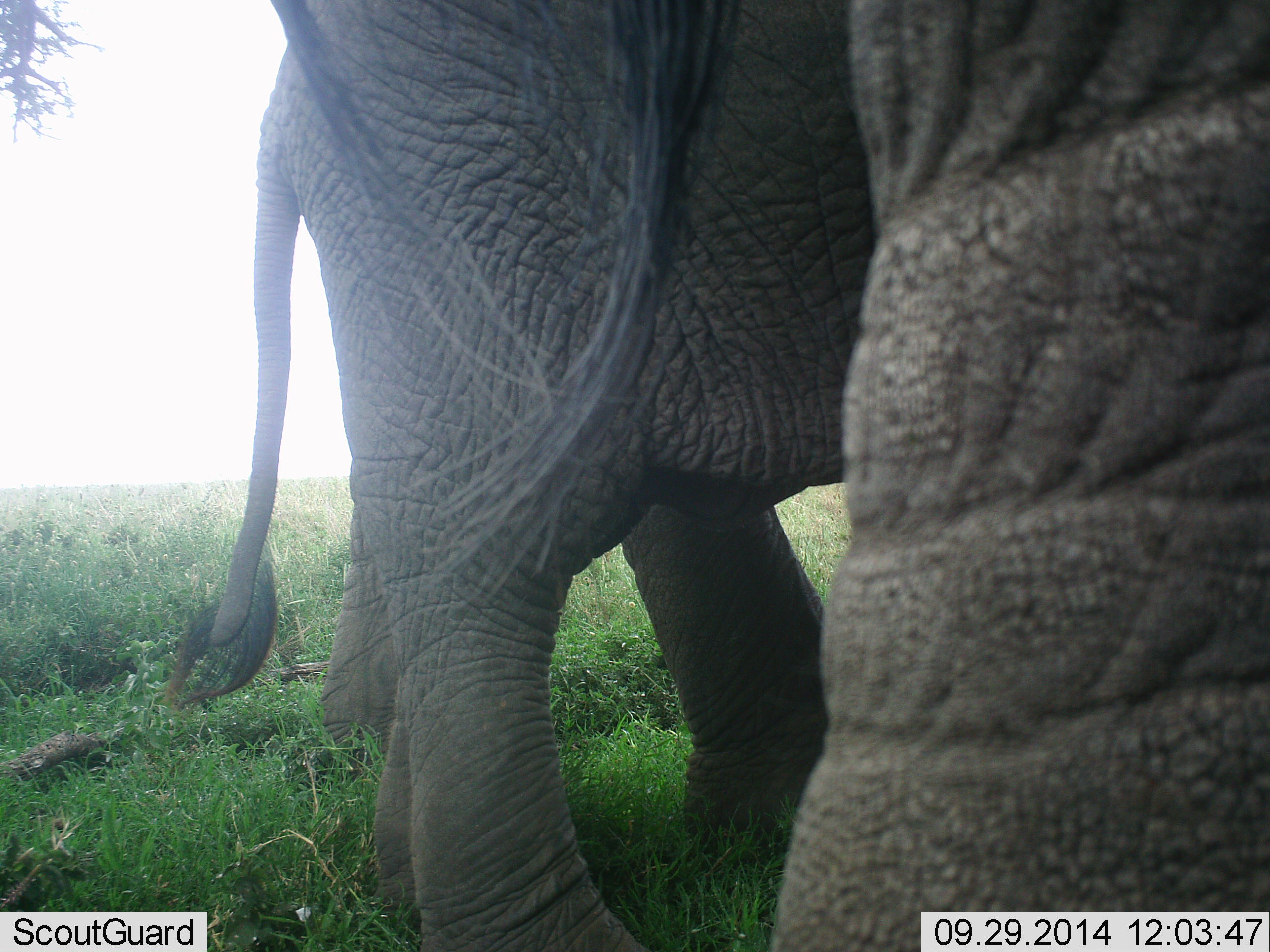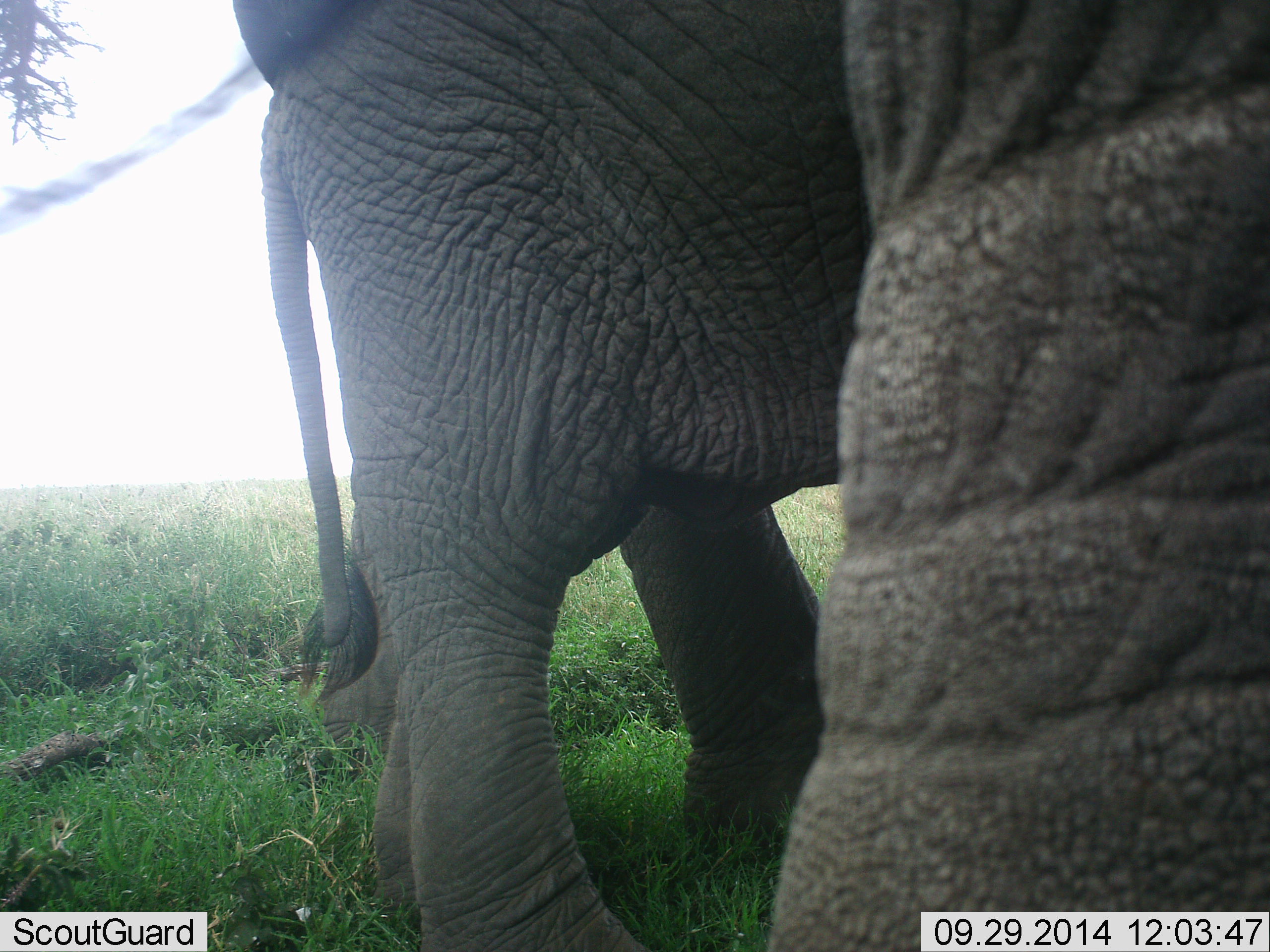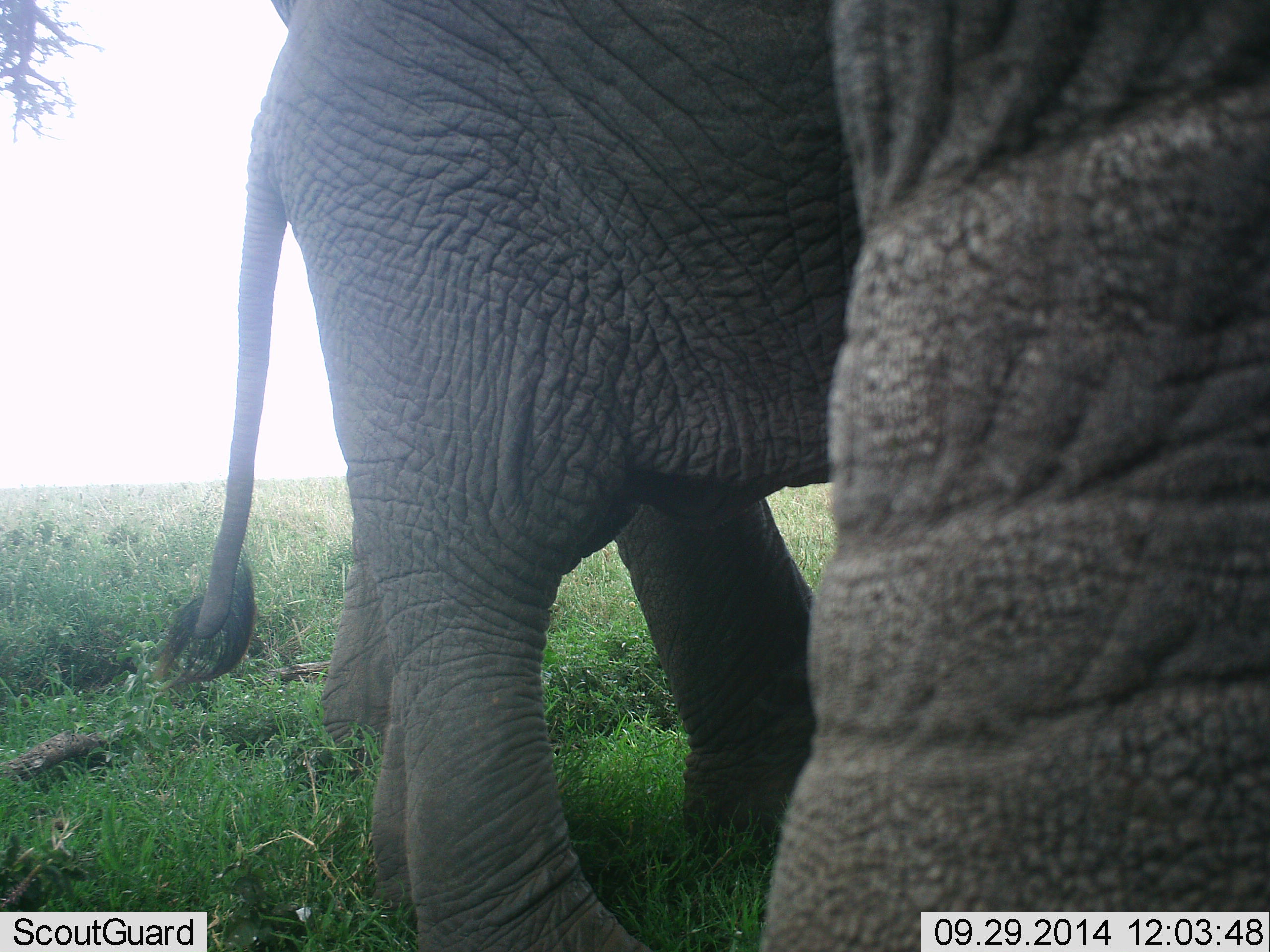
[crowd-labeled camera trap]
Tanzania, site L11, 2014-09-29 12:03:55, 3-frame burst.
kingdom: Animalia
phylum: Chordata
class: Mammalia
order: Proboscidea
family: Elephantidae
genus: Loxodonta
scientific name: Loxodonta africana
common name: african bush elephant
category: elephant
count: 2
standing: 80%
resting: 0%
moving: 10%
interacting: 10%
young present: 0%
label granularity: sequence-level